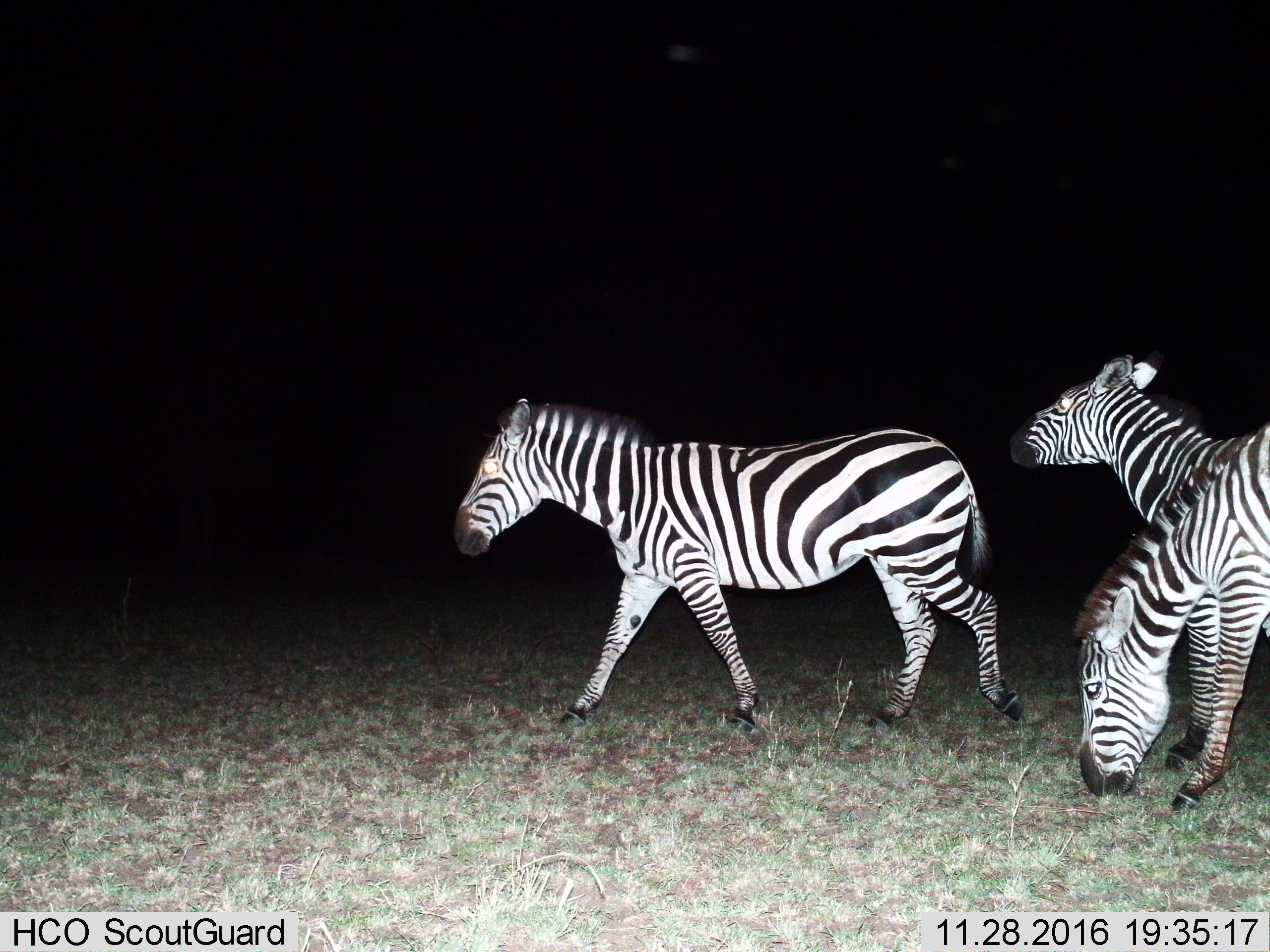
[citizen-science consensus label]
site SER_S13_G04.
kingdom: Animalia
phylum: Chordata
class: Mammalia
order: Perissodactyla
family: Equidae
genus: Equus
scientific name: Equus quagga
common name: plains zebra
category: zebraplains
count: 3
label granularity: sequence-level